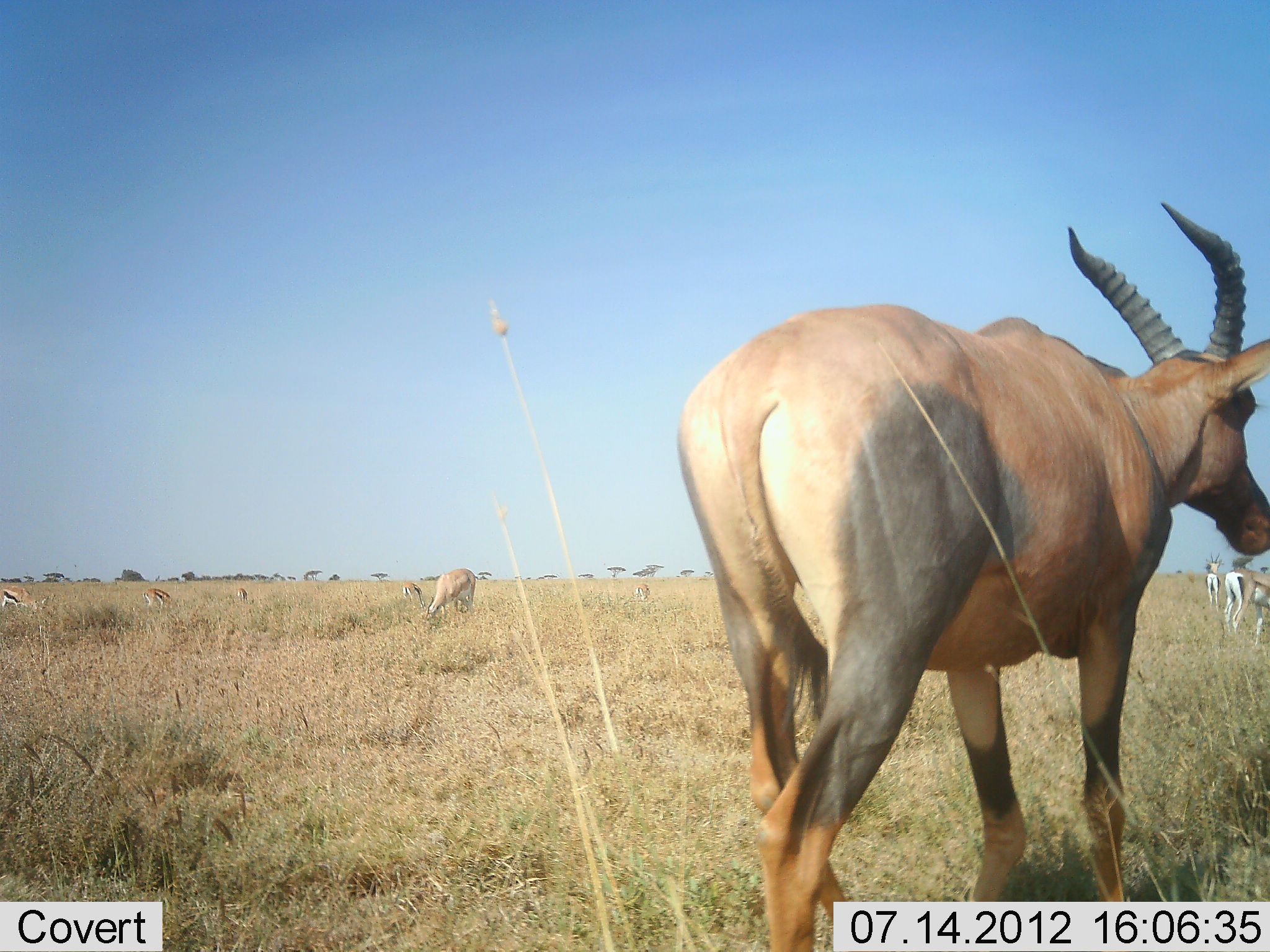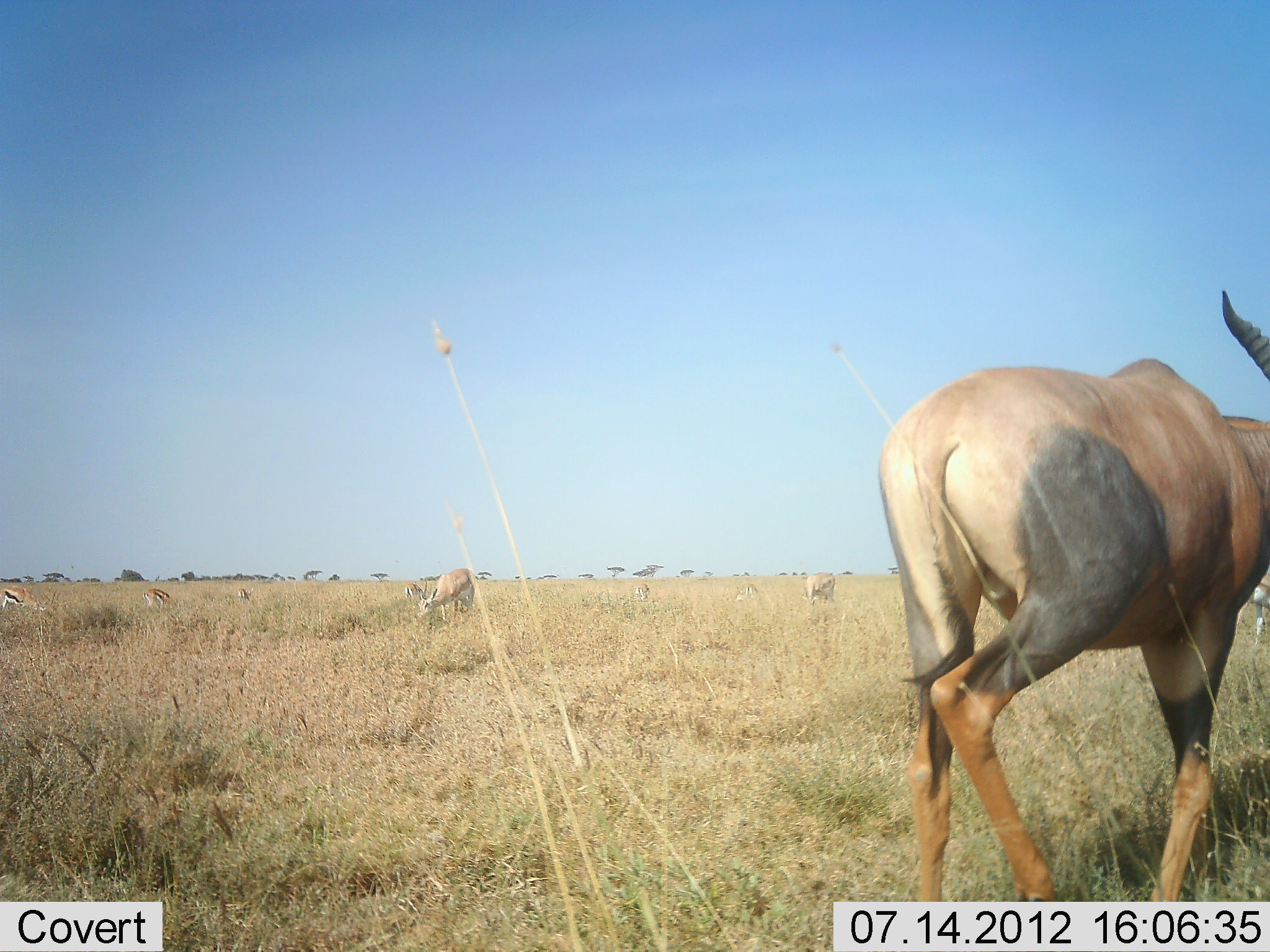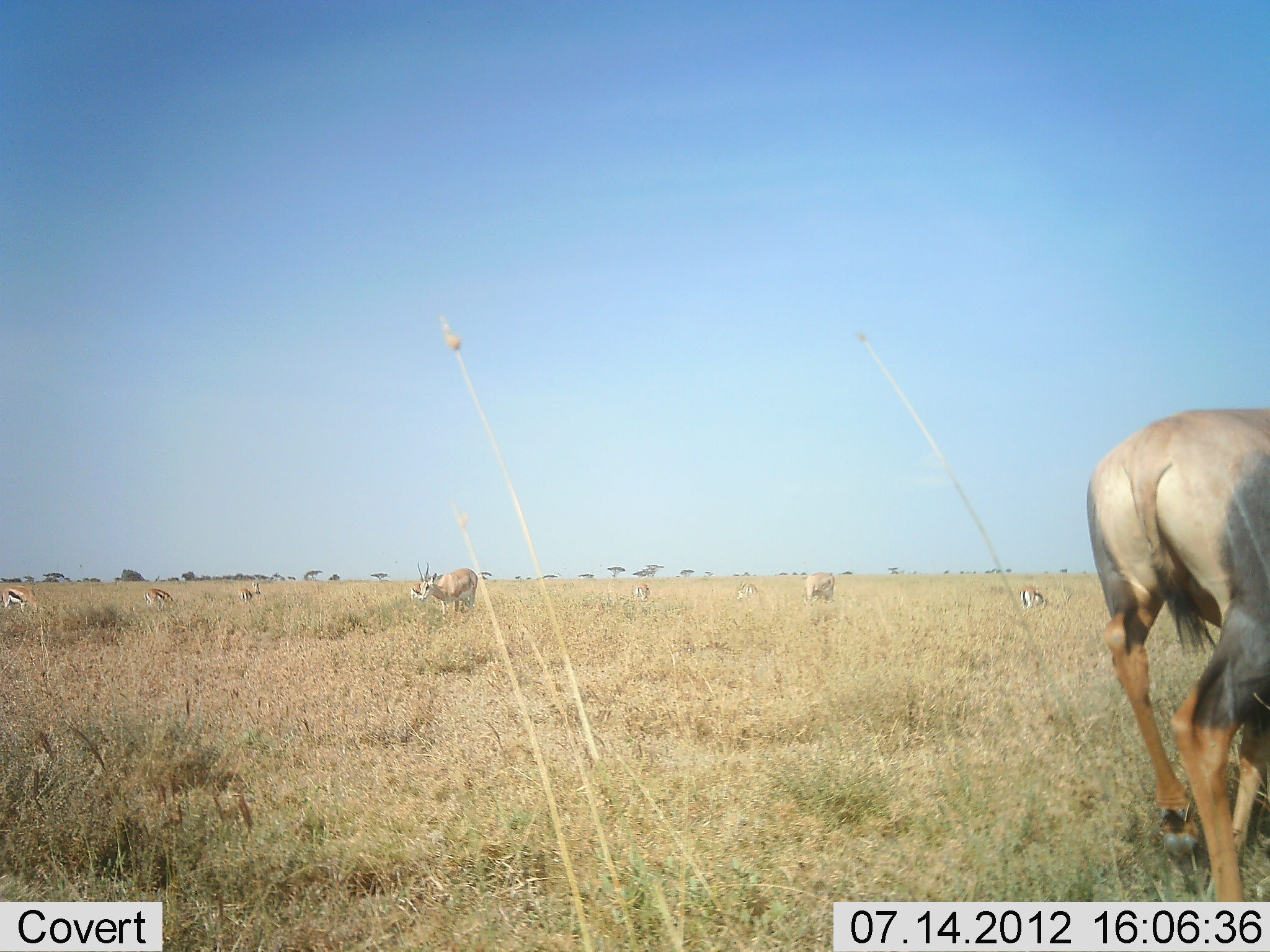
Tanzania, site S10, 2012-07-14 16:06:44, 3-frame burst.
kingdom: Animalia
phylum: Chordata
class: Mammalia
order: Artiodactyla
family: Bovidae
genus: Eudorcas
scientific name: Eudorcas thomsonii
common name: thomson's gazelle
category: gazellethomsons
Gazellethomsons (thomson's gazelle) (Eudorcas thomsonii), count 6. Behavior (volunteer vote fractions): standing 47%, resting 0%, moving 13%, interacting 0%. Young present (vote fraction): 0%. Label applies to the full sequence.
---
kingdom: Animalia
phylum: Chordata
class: Mammalia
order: Artiodactyla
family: Bovidae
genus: Damaliscus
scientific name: Damaliscus lunatus jimela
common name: topi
Topi (Damaliscus lunatus jimela), count 1. Behavior (volunteer vote fractions): standing 11%, resting 0%, moving 94%, interacting 0%. Young present (vote fraction): 0%. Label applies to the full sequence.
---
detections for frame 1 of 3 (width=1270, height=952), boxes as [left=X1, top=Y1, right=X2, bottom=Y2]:
animal: [left=677, top=204, right=1270, bottom=952]; [left=1224, top=569, right=1270, bottom=645]; [left=427, top=569, right=476, bottom=622]; [left=1205, top=552, right=1225, bottom=611]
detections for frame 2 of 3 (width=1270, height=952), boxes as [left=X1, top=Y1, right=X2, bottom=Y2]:
animal: [left=876, top=290, right=1270, bottom=901]; [left=418, top=569, right=476, bottom=622]; [left=1235, top=582, right=1270, bottom=644]; [left=801, top=573, right=835, bottom=604]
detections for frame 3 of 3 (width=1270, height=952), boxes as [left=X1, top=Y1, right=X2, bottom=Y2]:
animal: [left=1088, top=408, right=1270, bottom=901]; [left=416, top=560, right=479, bottom=615]; [left=801, top=572, right=836, bottom=606]; [left=0, top=587, right=39, bottom=613]